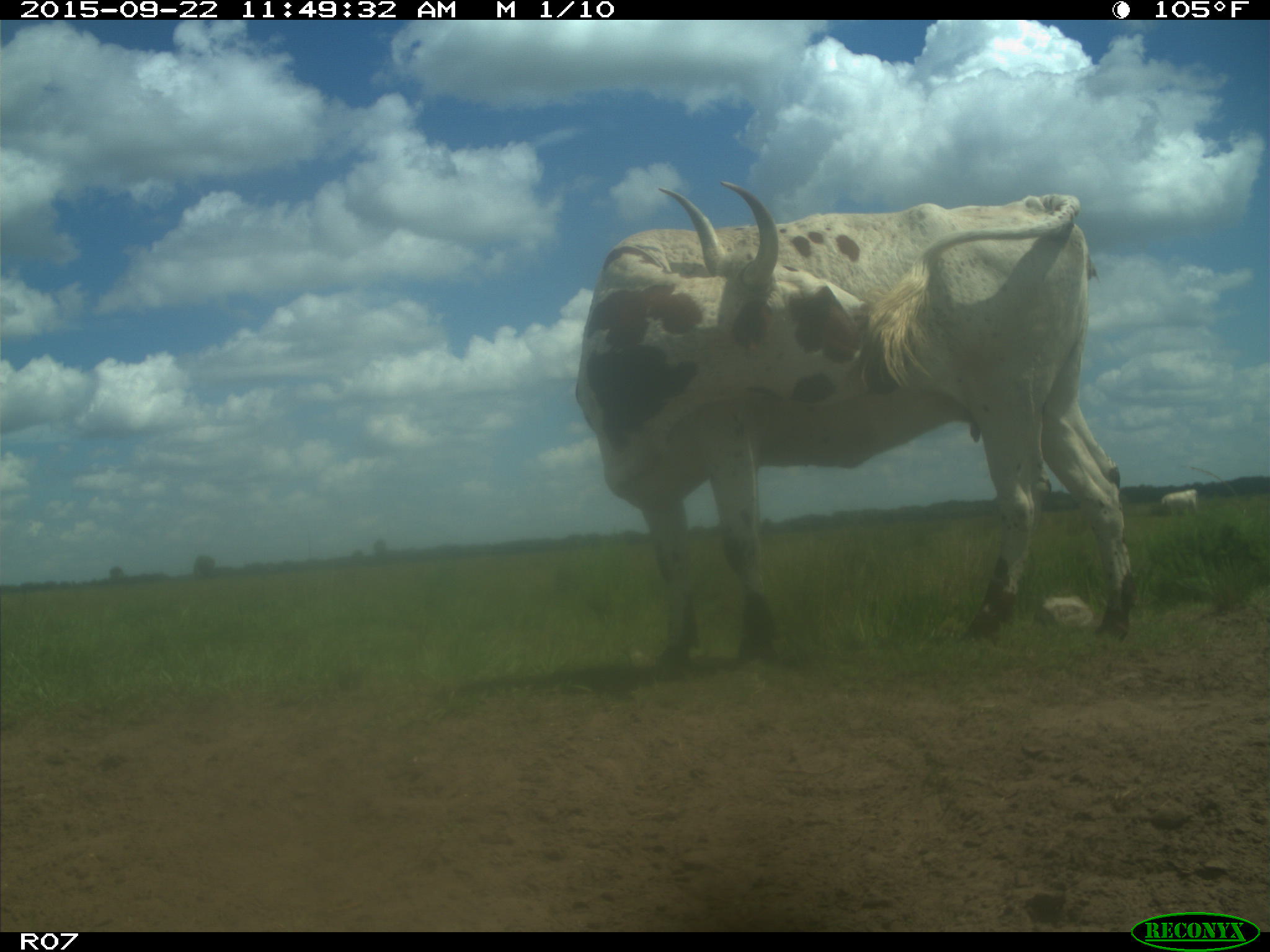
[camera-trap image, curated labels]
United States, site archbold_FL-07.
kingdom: Animalia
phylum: Chordata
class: Mammalia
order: Artiodactyla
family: Bovidae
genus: Bos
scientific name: Bos taurus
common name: domestic cow